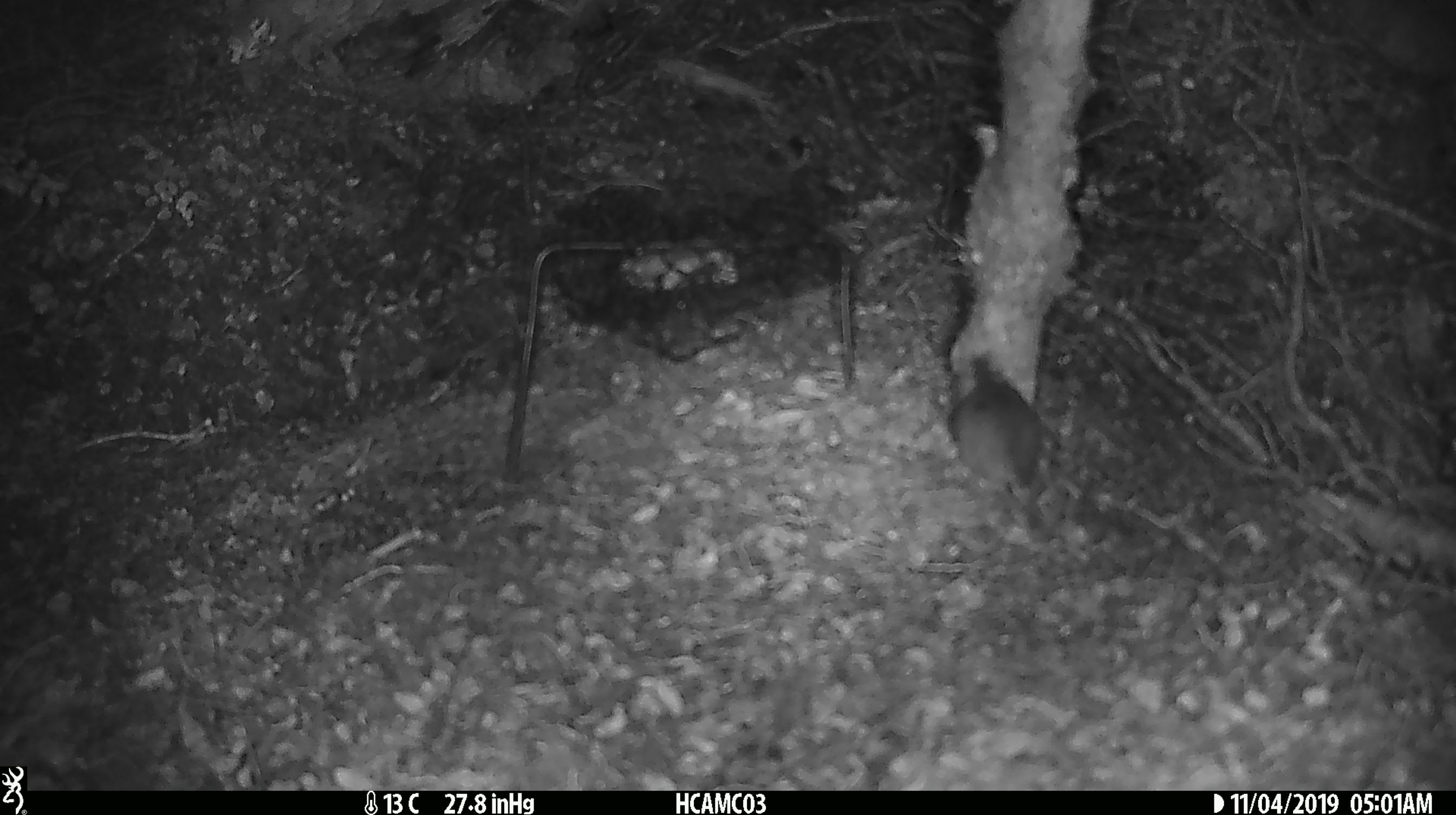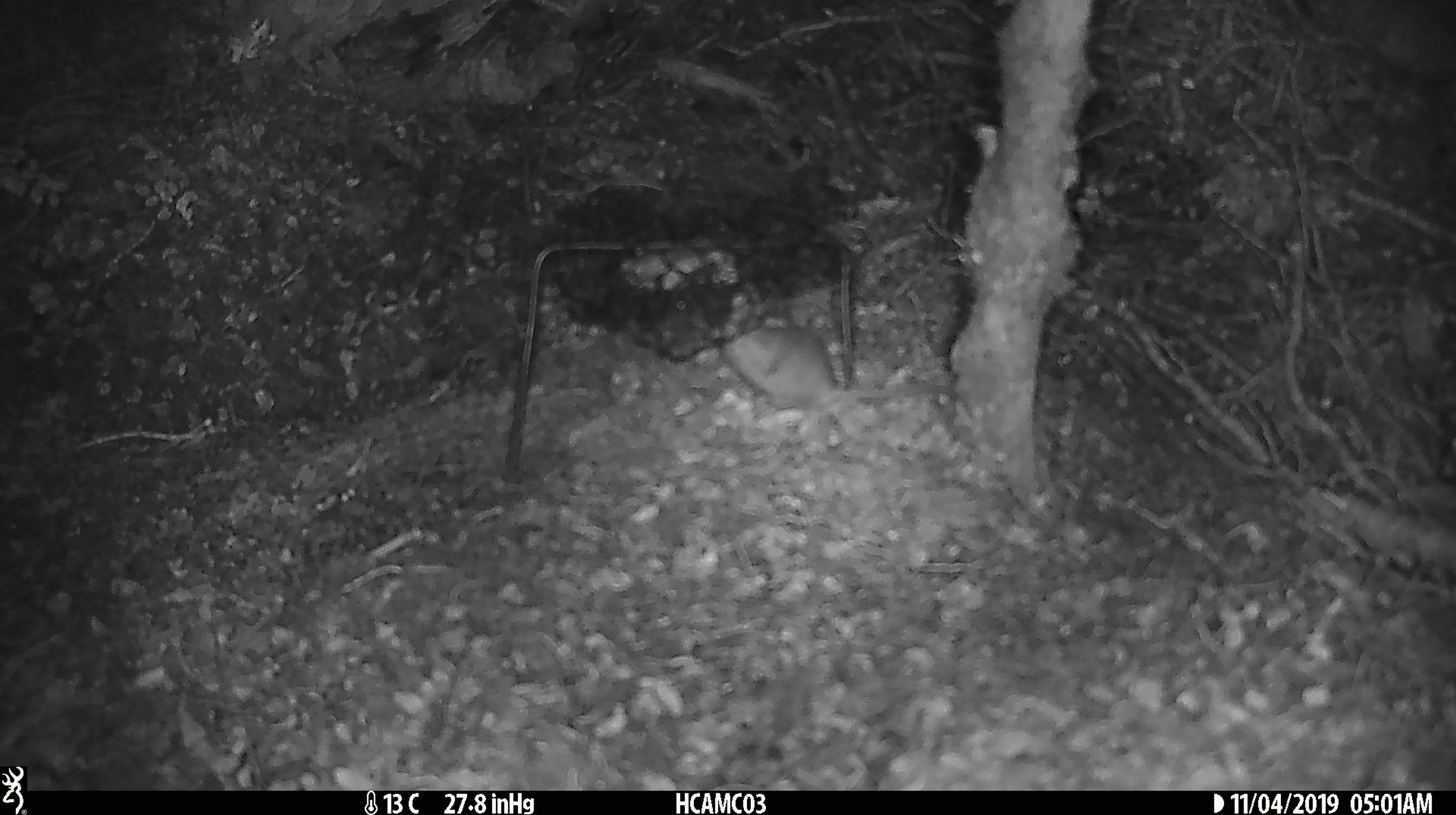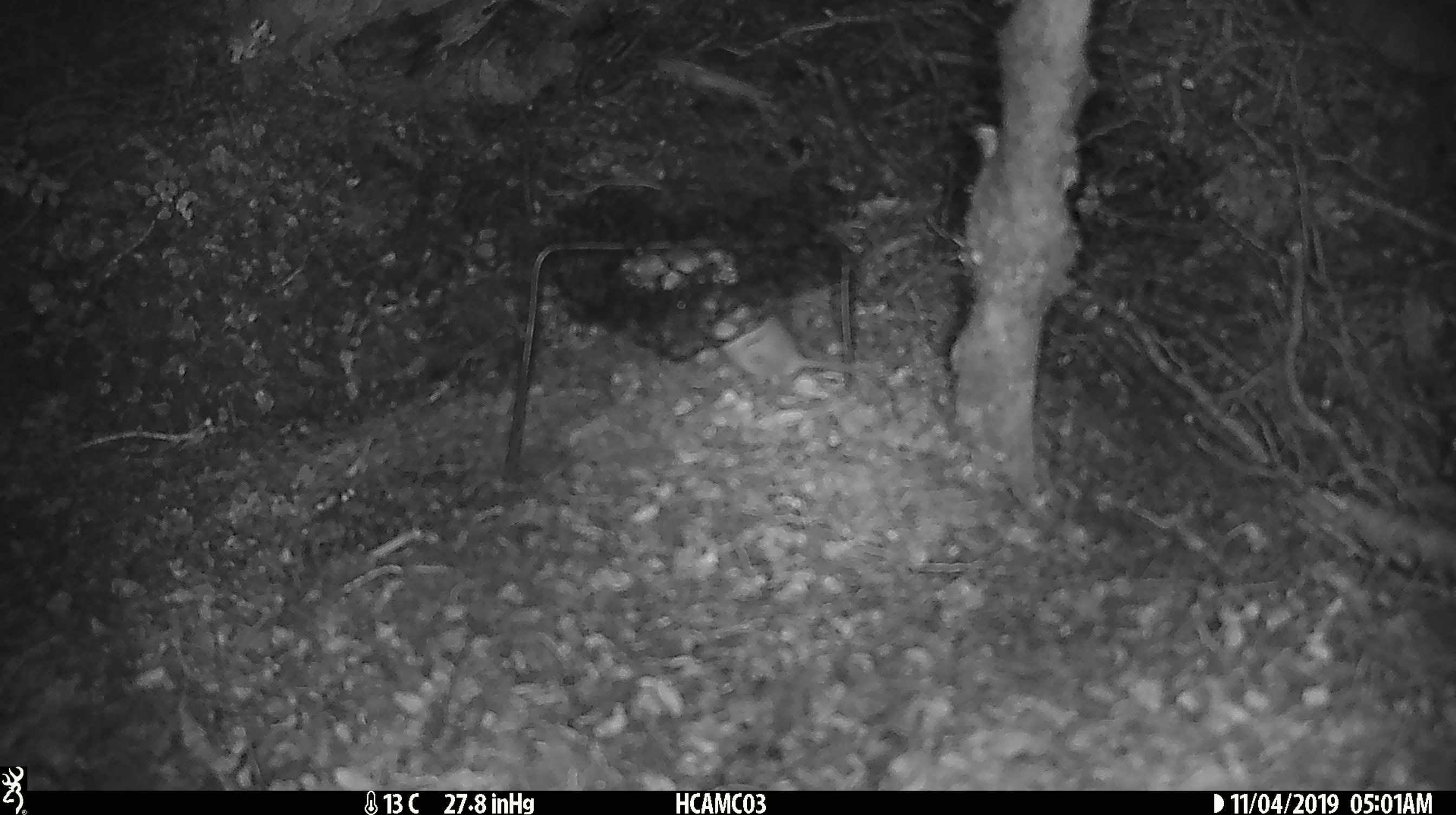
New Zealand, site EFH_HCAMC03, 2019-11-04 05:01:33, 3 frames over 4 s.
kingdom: Animalia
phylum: Chordata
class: Mammalia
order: Rodentia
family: Muridae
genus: Mus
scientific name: Mus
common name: mouse